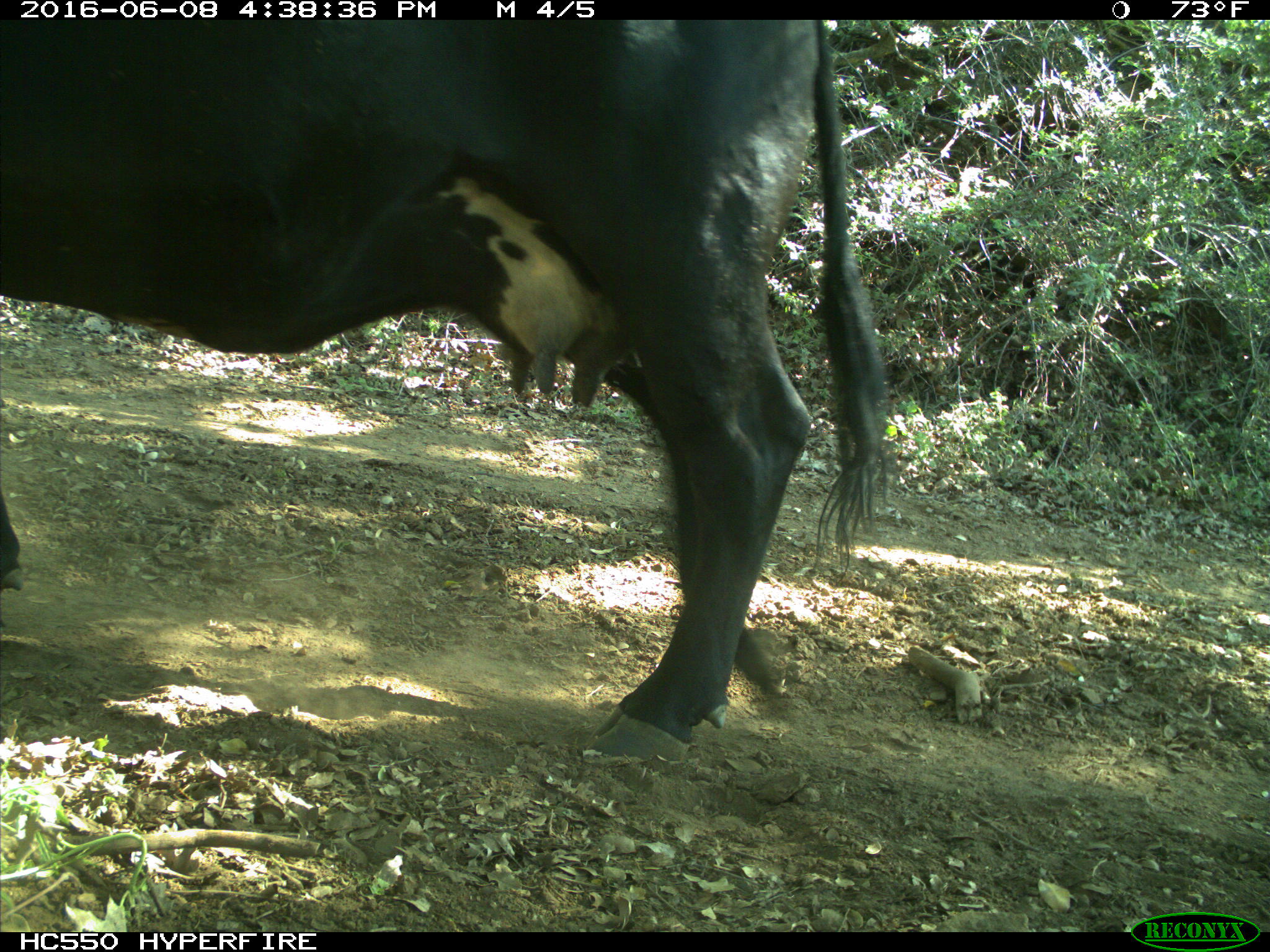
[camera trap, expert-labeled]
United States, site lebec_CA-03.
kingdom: Animalia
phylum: Chordata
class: Mammalia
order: Artiodactyla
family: Bovidae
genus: Bos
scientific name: Bos taurus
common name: domestic cow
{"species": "Bos taurus (domestic cow)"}